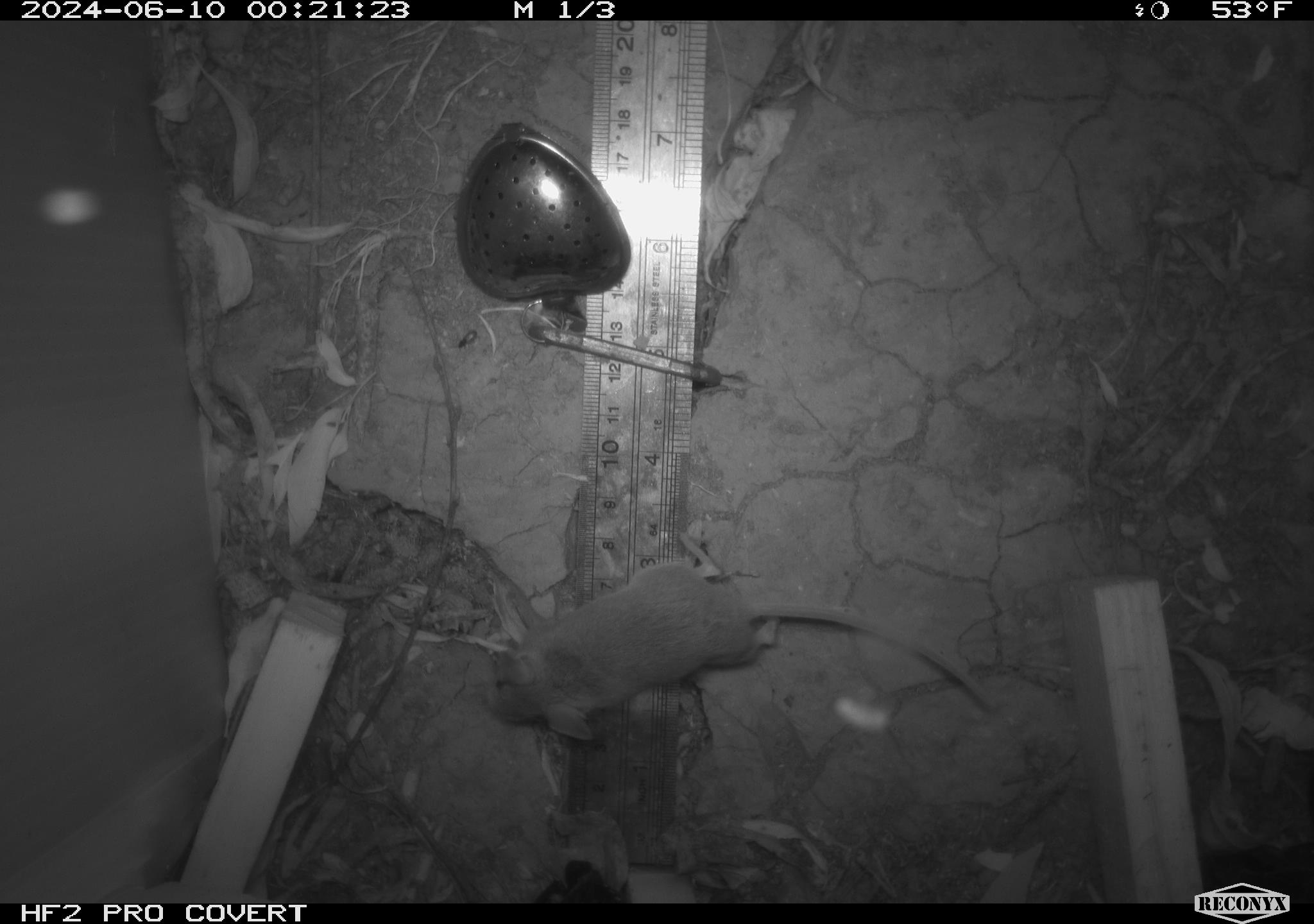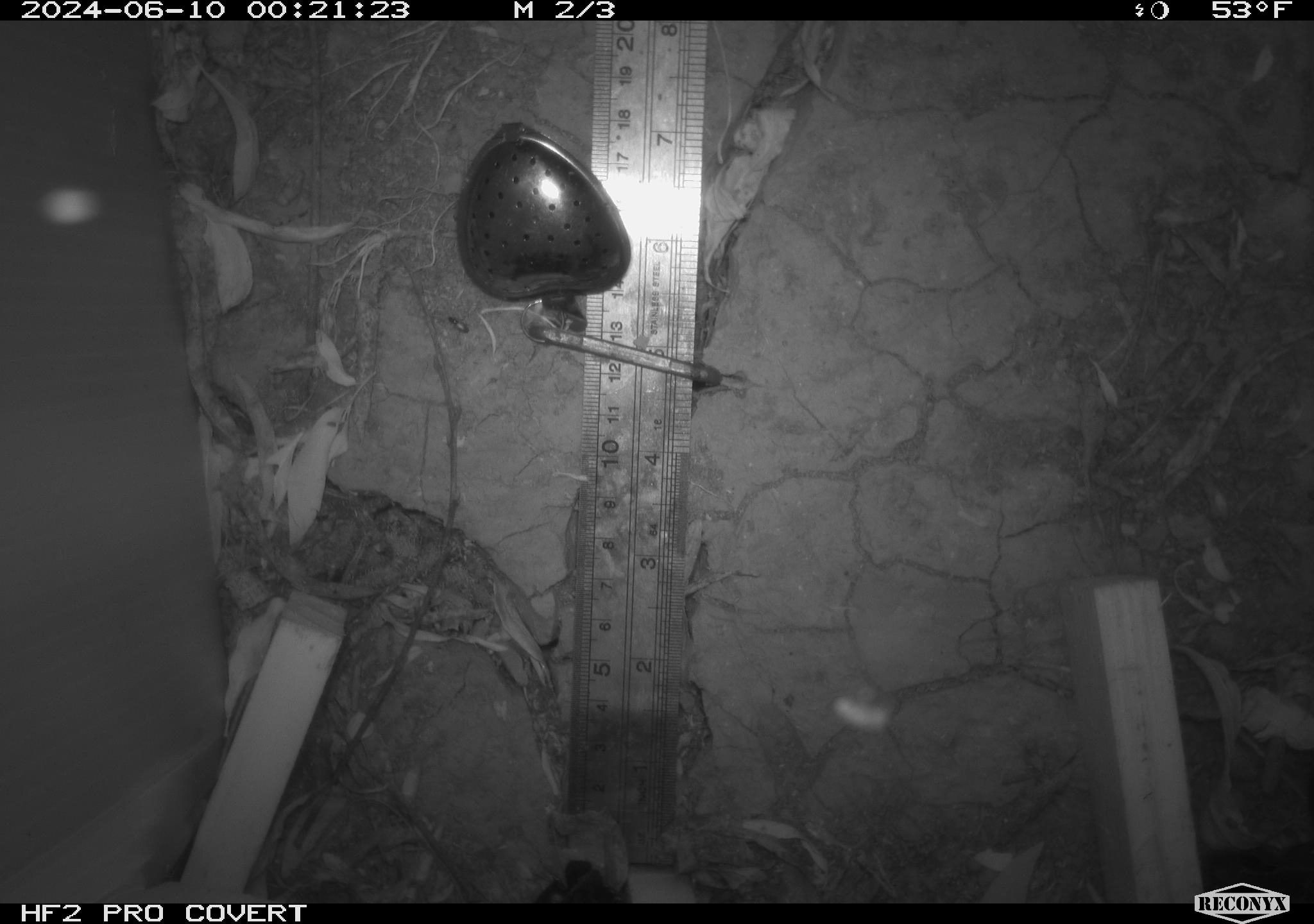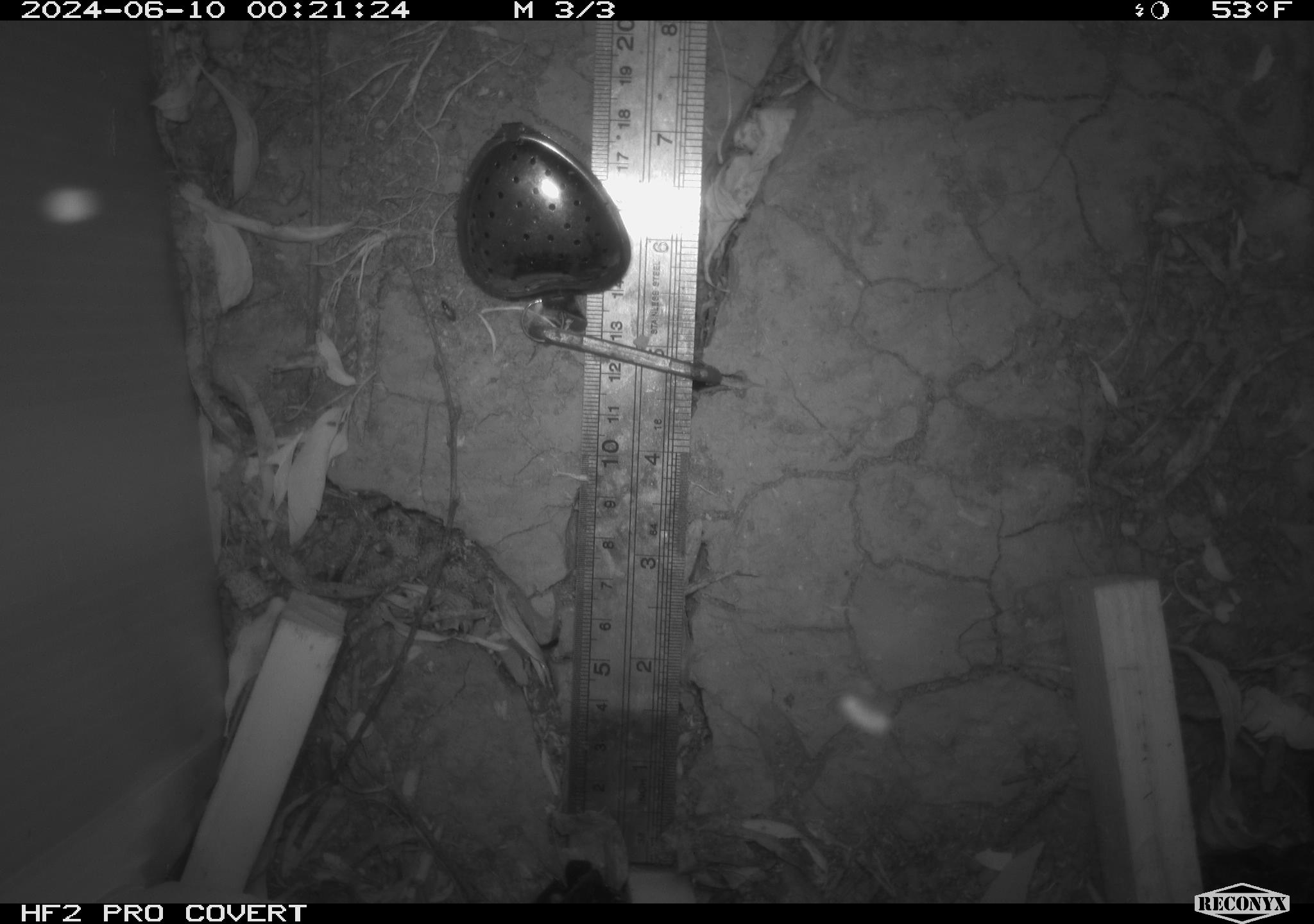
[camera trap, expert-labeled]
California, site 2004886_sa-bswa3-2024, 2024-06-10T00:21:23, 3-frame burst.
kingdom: Animalia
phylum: Chordata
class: Mammalia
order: Rodentia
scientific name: Rodentia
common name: mouse species